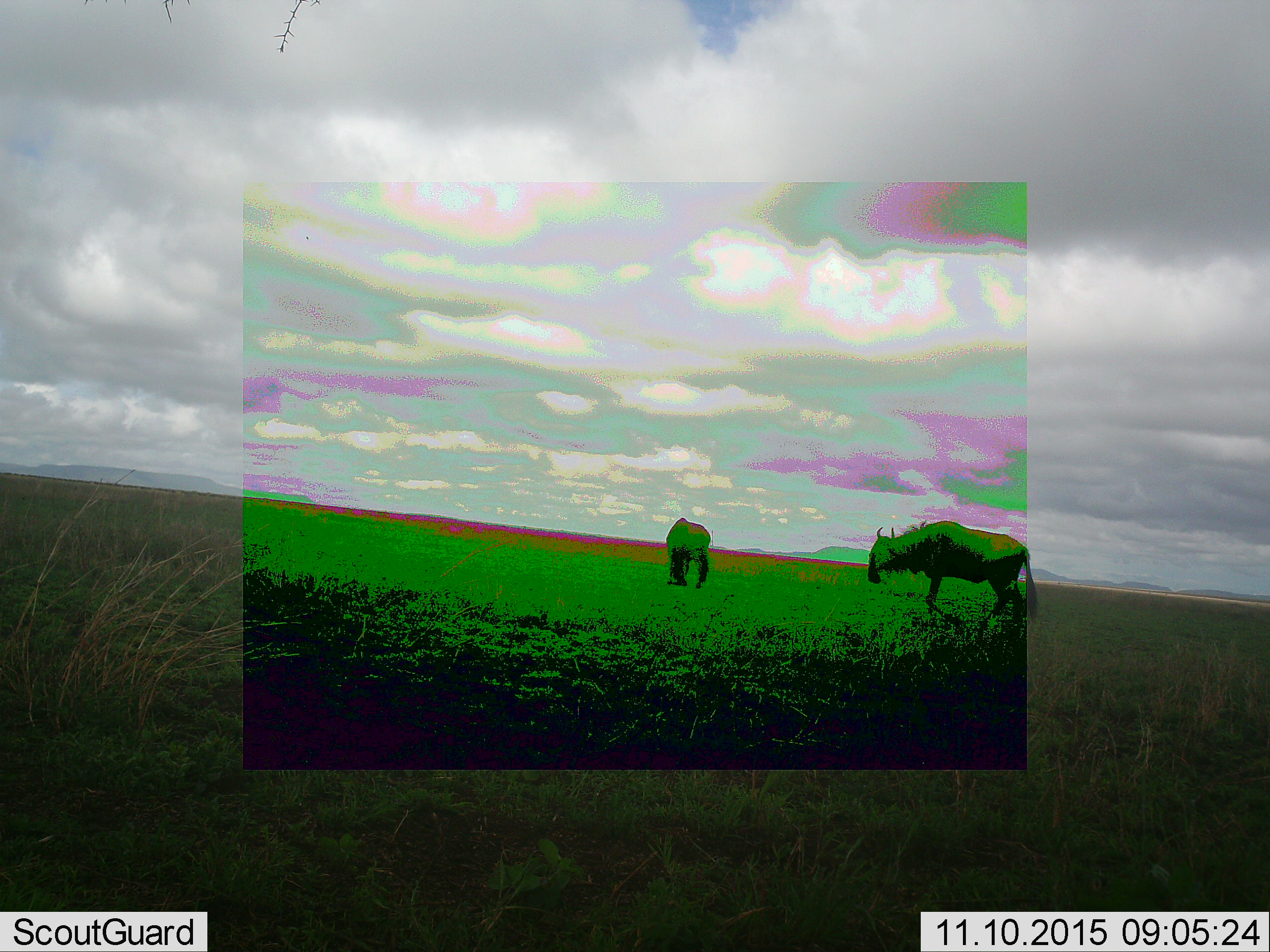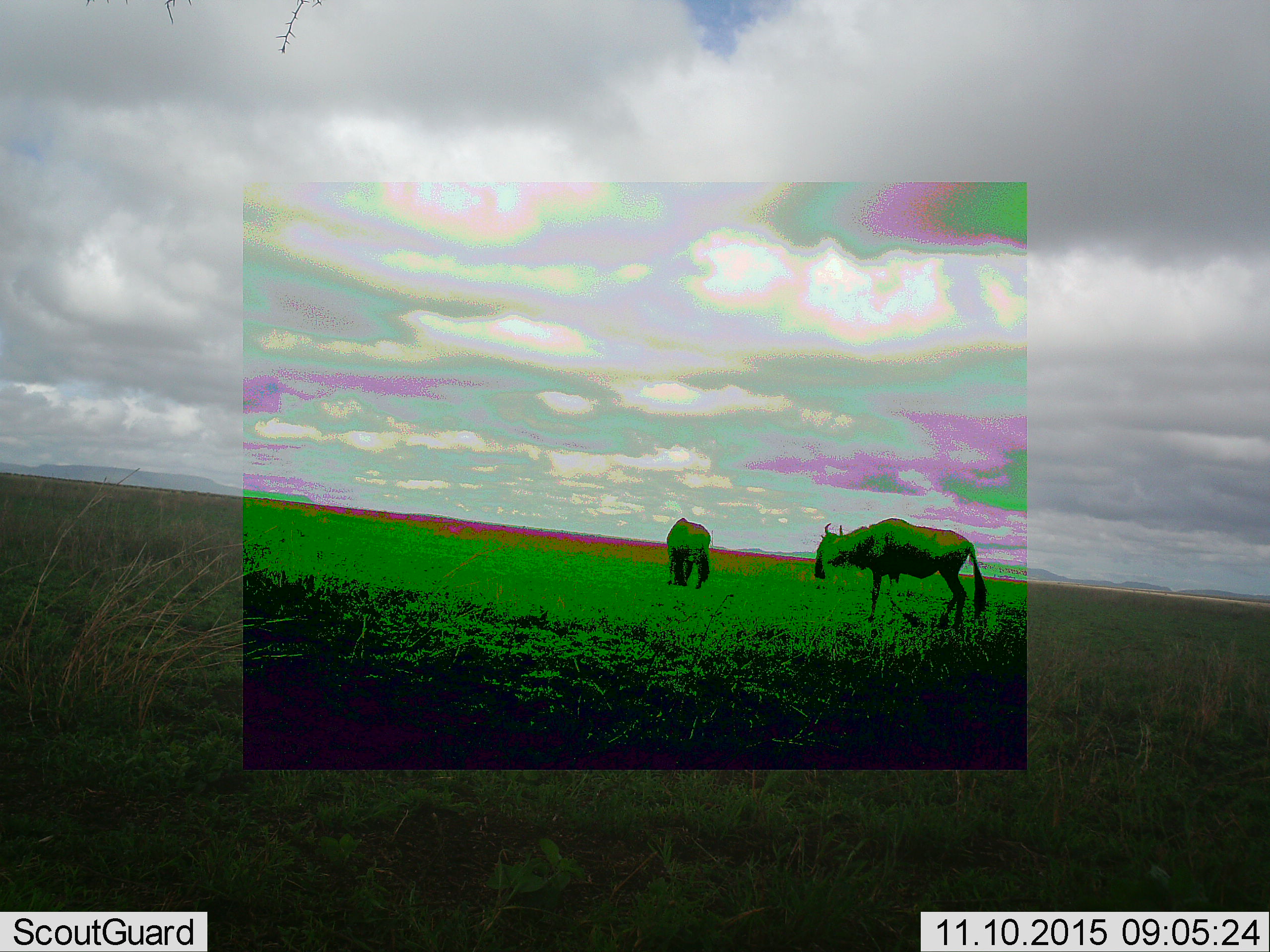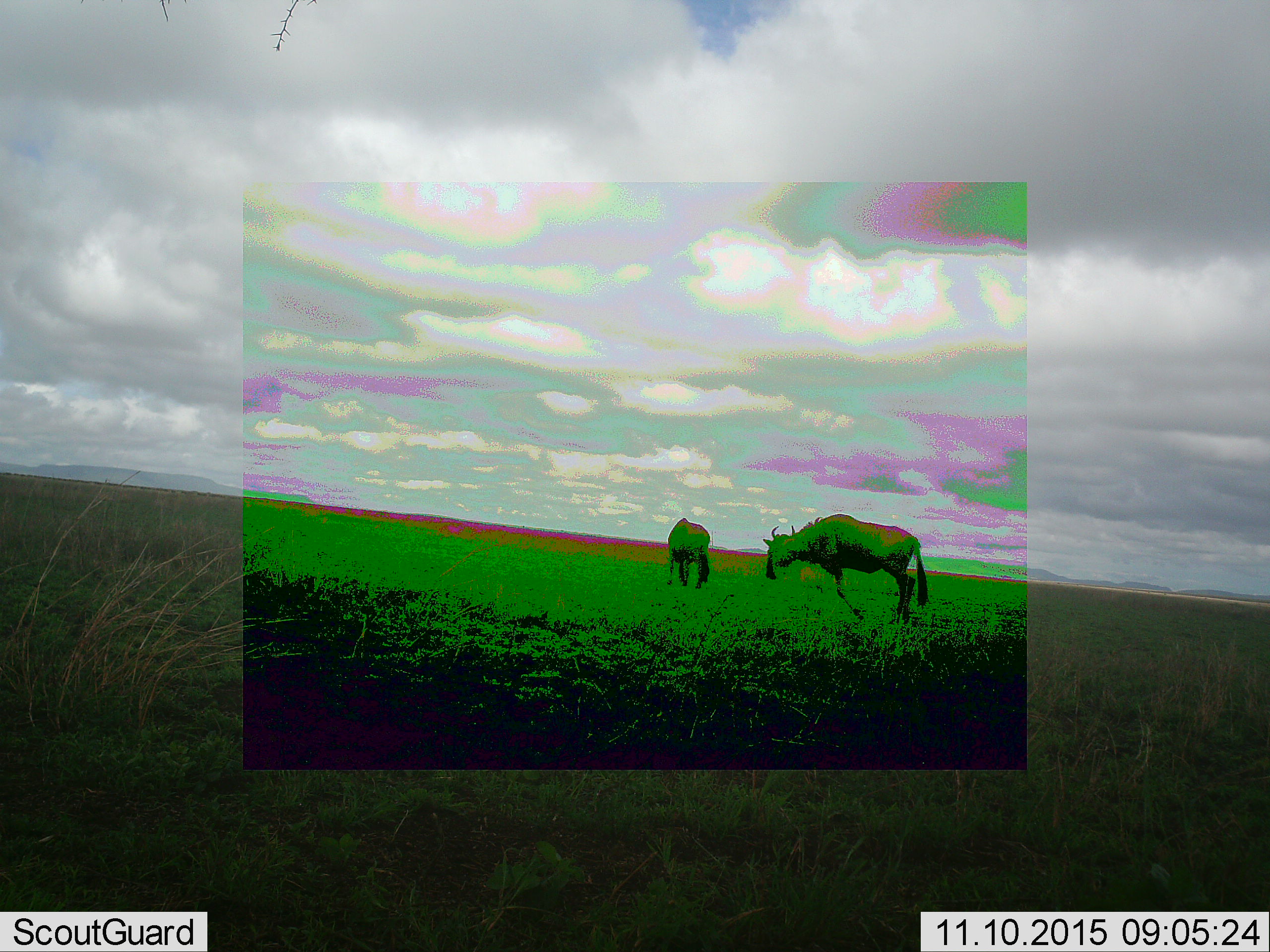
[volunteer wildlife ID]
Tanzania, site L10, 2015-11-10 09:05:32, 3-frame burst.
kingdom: Animalia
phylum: Chordata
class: Mammalia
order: Artiodactyla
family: Bovidae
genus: Connochaetes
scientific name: Connochaetes taurinus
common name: blue wildebeest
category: wildebeest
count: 2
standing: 25%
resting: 0%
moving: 100%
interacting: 0%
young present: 0%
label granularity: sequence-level